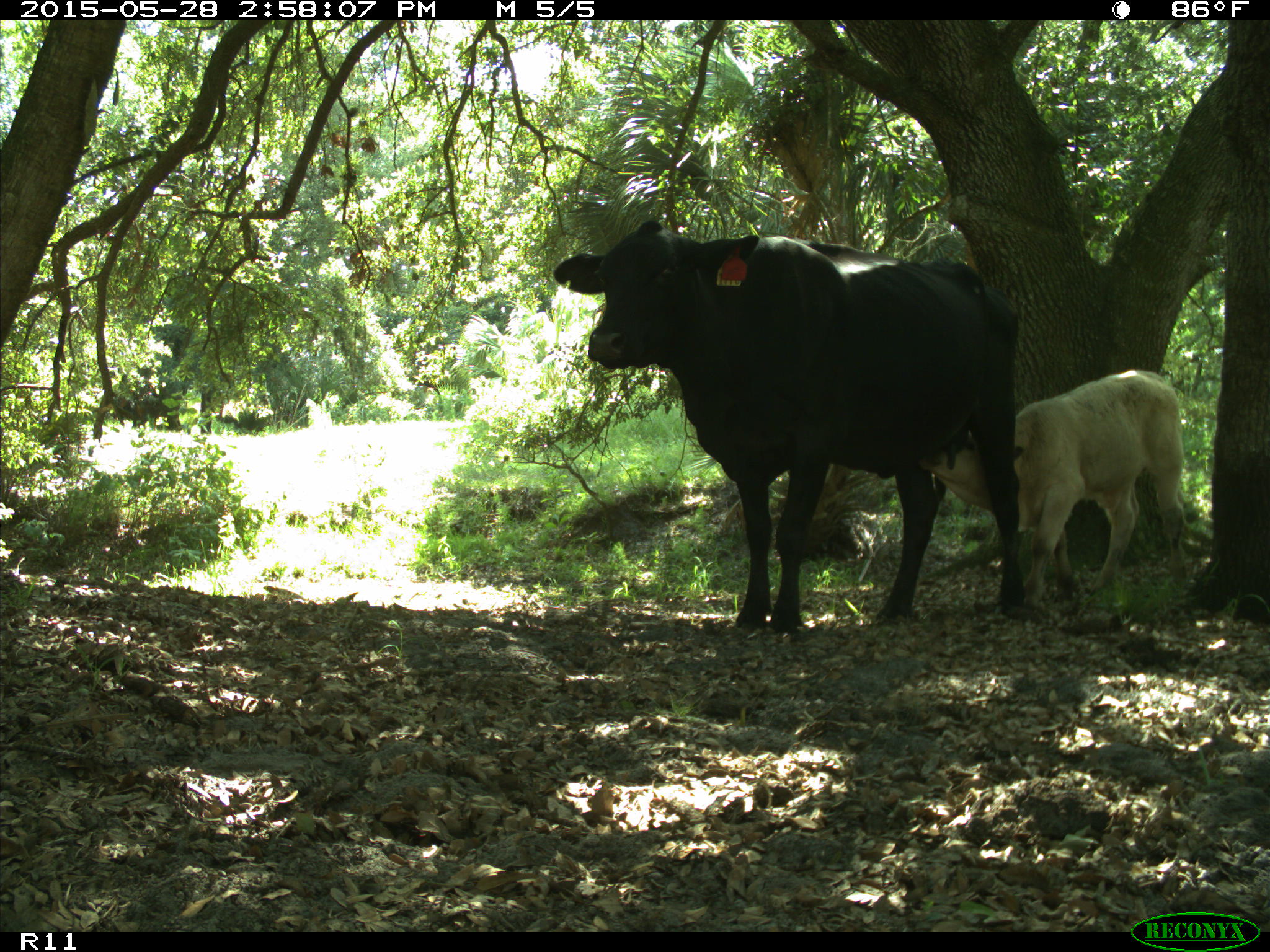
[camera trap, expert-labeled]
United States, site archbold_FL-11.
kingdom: Animalia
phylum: Chordata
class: Mammalia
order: Artiodactyla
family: Bovidae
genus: Bos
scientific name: Bos taurus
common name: domestic cow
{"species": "Bos taurus (domestic cow)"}